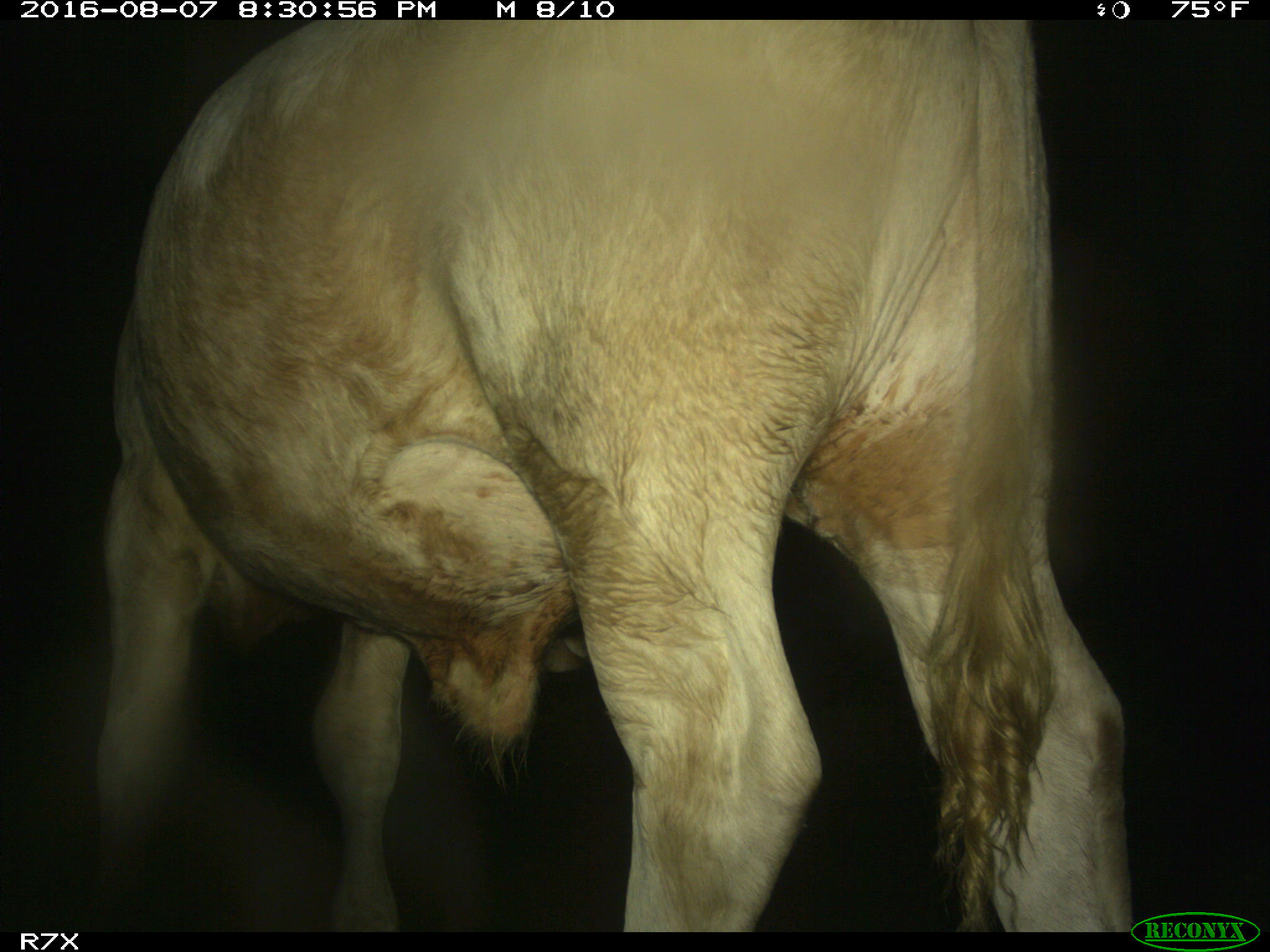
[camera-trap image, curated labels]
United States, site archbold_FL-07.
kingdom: Animalia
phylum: Chordata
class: Mammalia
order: Artiodactyla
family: Bovidae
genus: Bos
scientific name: Bos taurus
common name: domestic cow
Bos taurus (domestic cow).